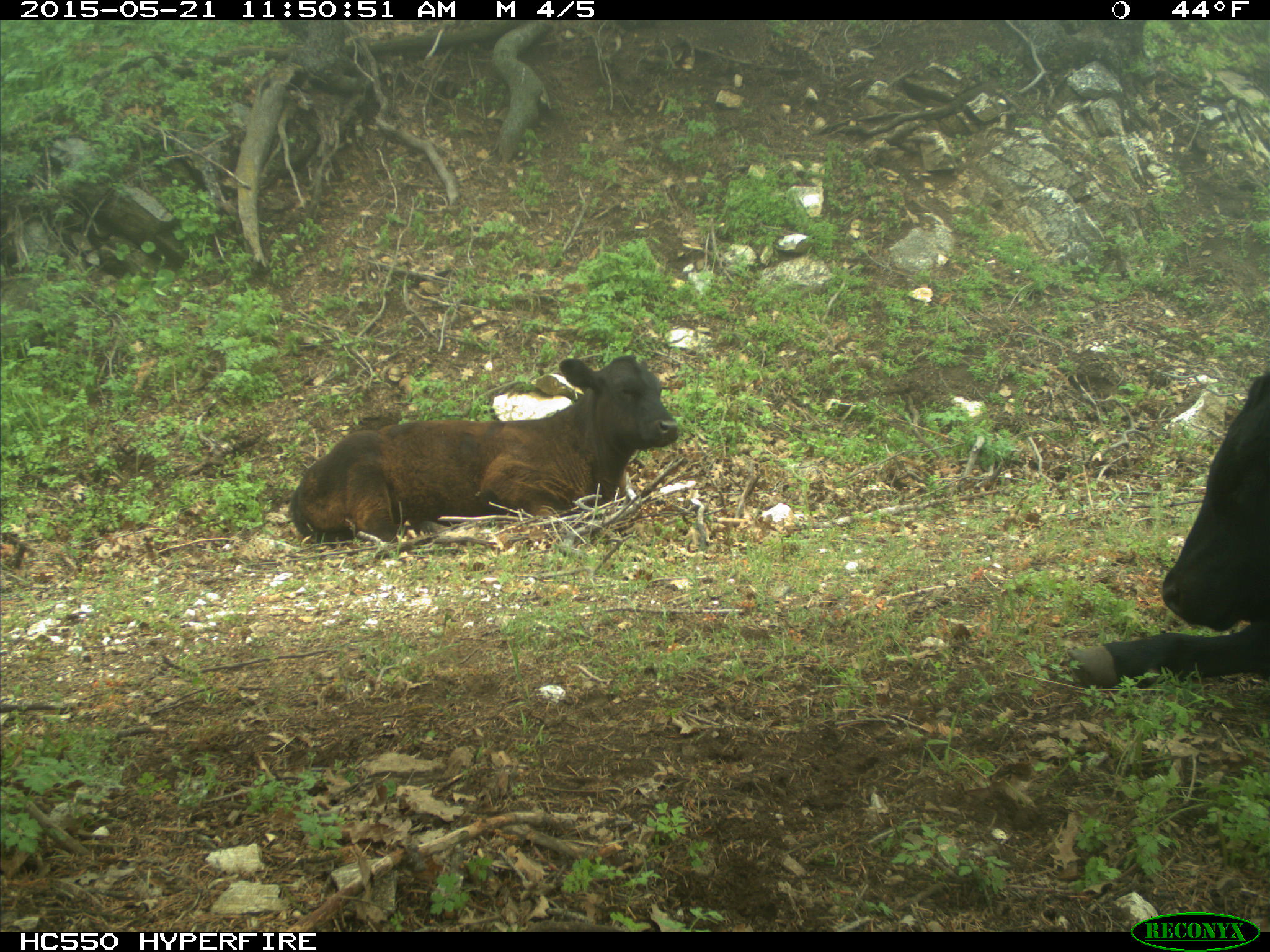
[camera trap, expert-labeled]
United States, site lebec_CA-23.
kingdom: Animalia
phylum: Chordata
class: Mammalia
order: Artiodactyla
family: Bovidae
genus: Bos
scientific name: Bos taurus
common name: domestic cow